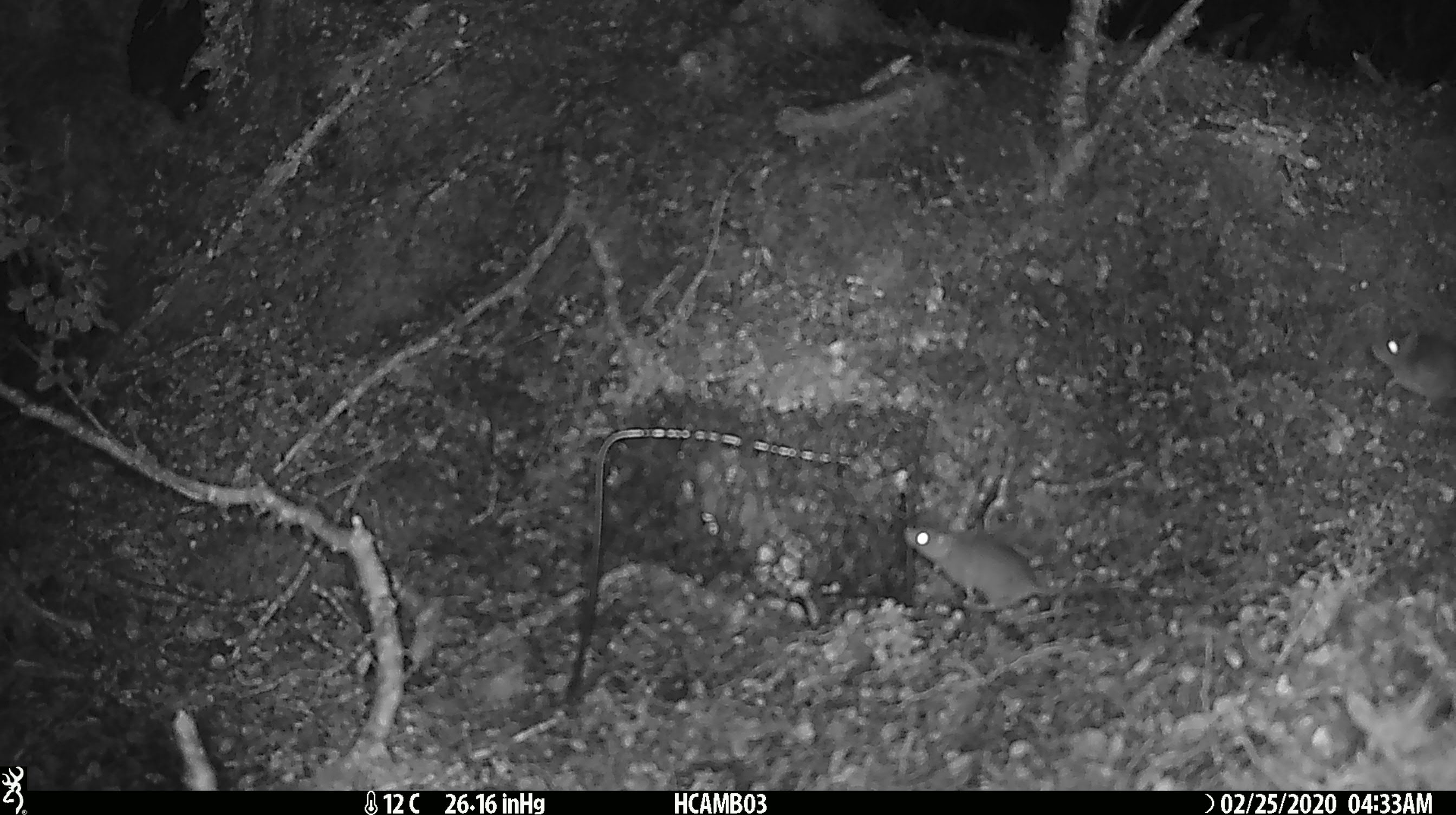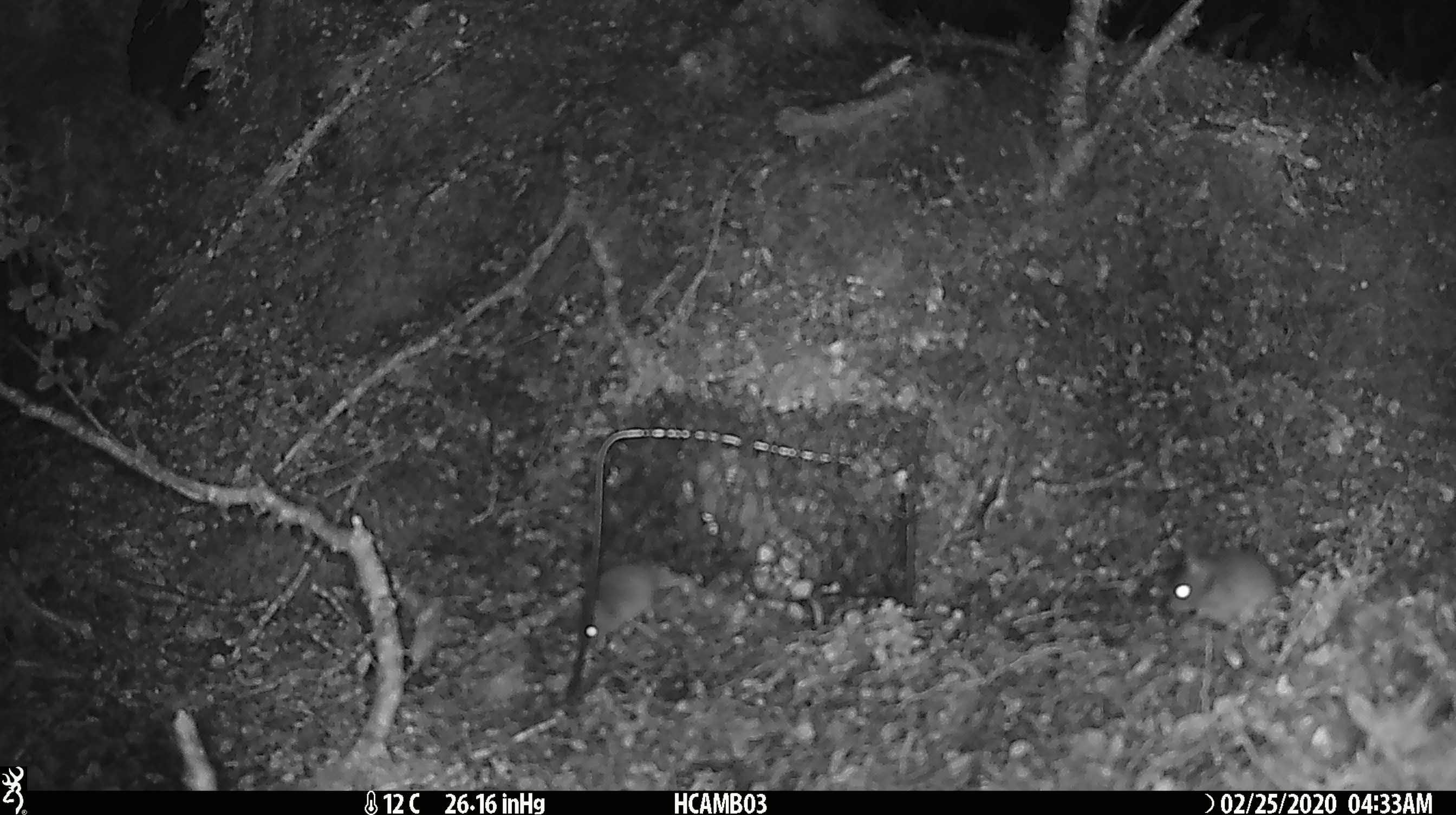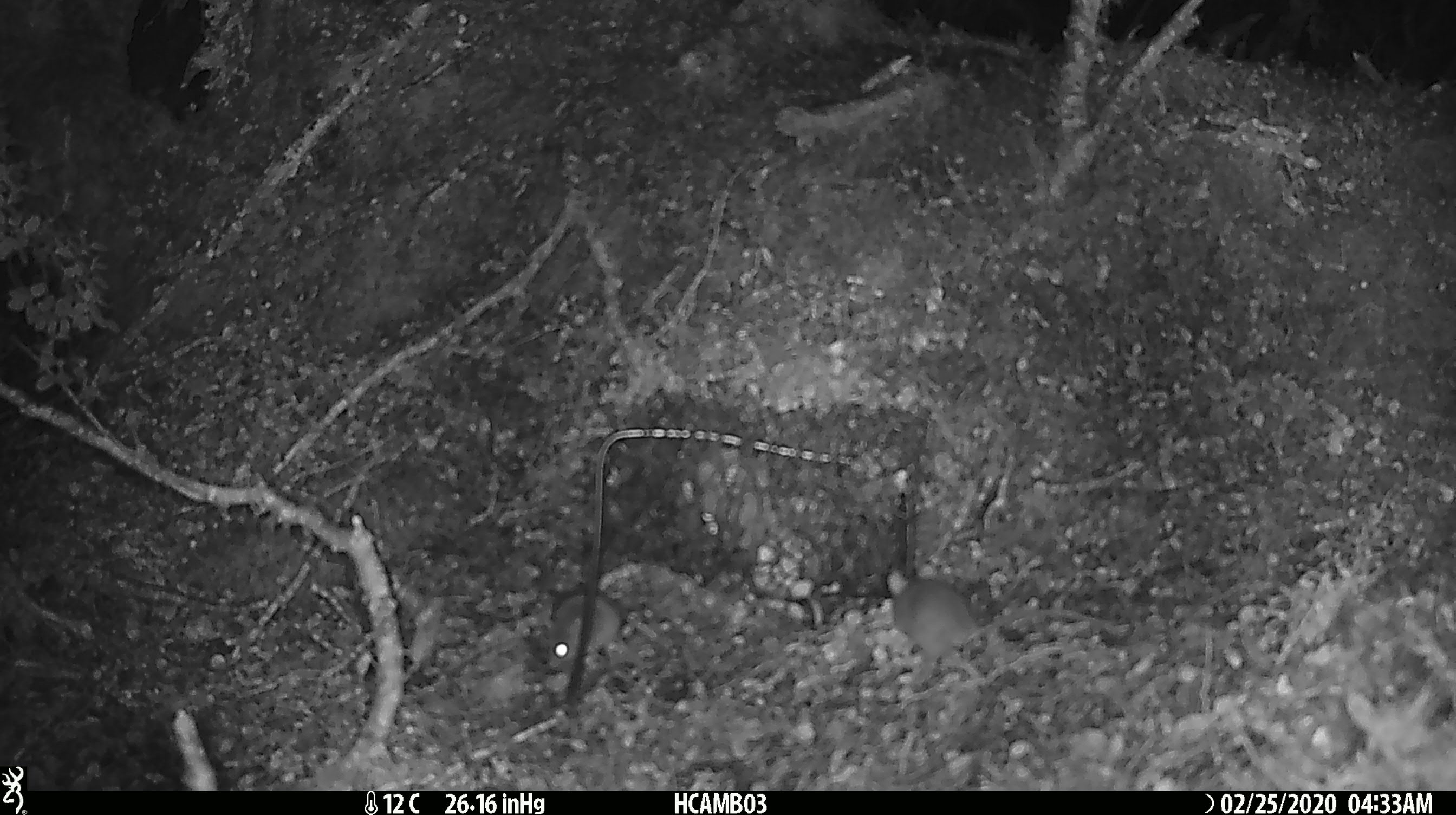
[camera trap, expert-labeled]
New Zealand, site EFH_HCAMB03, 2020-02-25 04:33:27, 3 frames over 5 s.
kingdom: Animalia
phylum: Chordata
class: Mammalia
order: Rodentia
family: Muridae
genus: Mus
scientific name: Mus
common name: mouse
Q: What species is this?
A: Mouse (Mus).